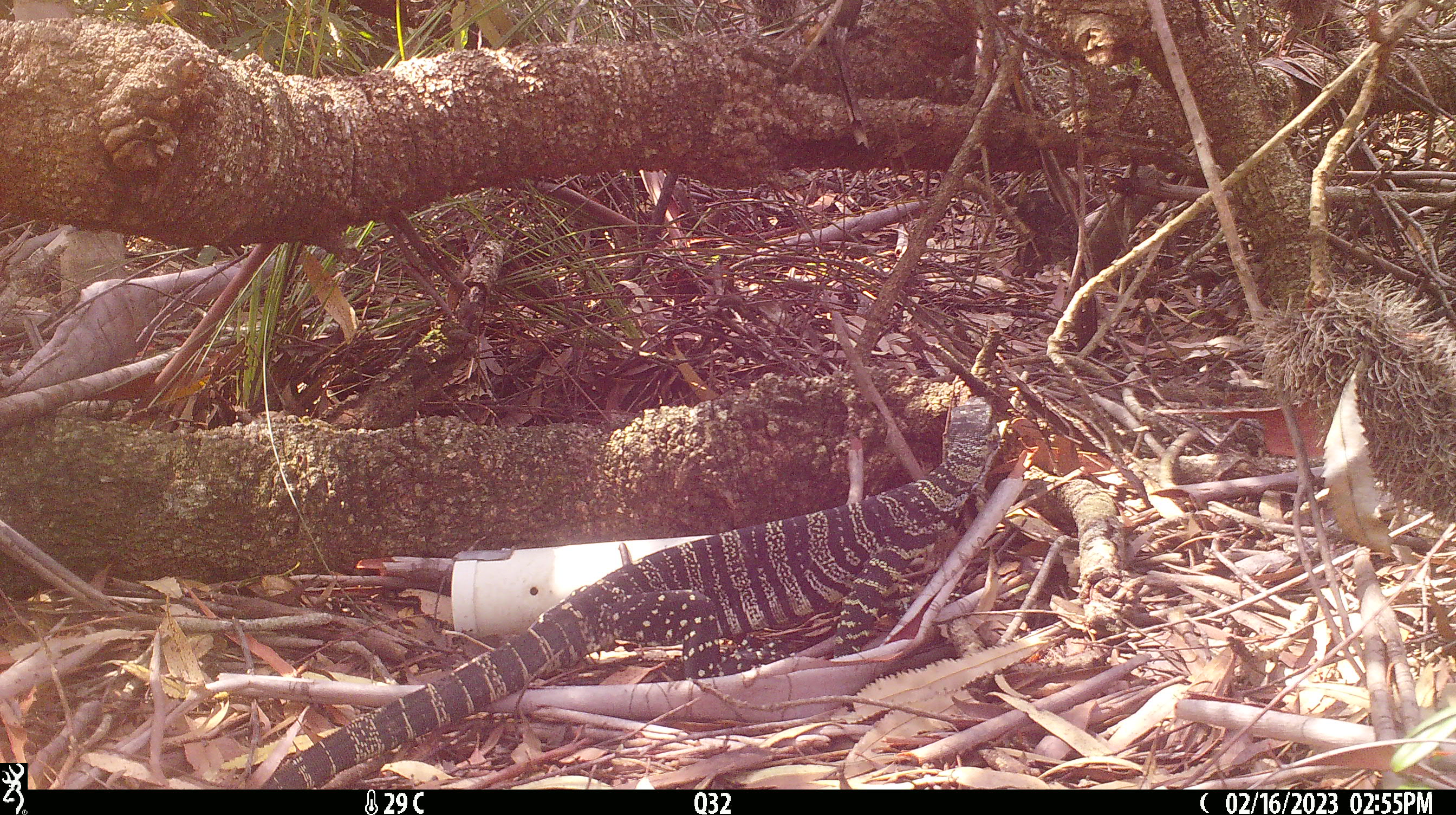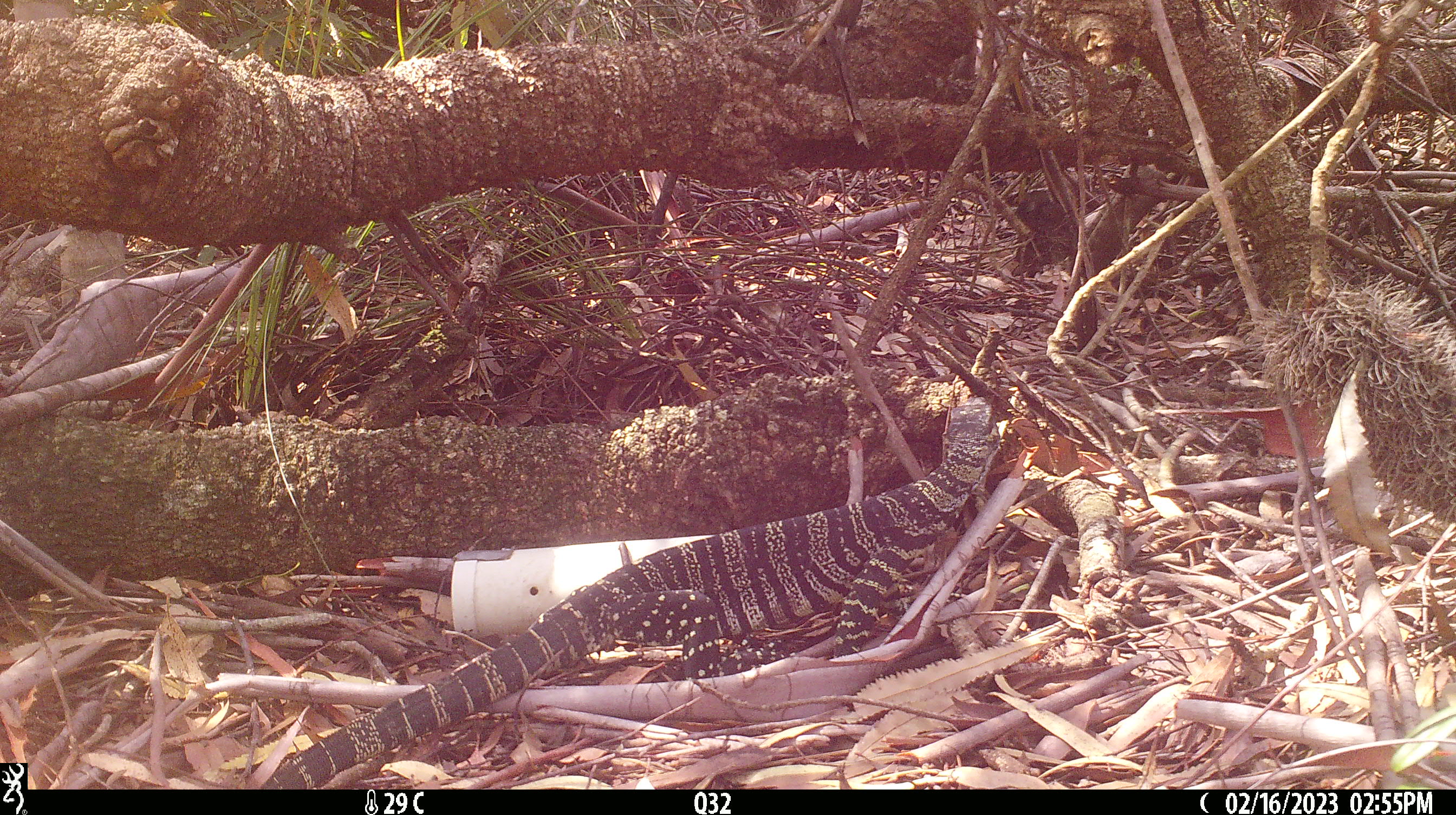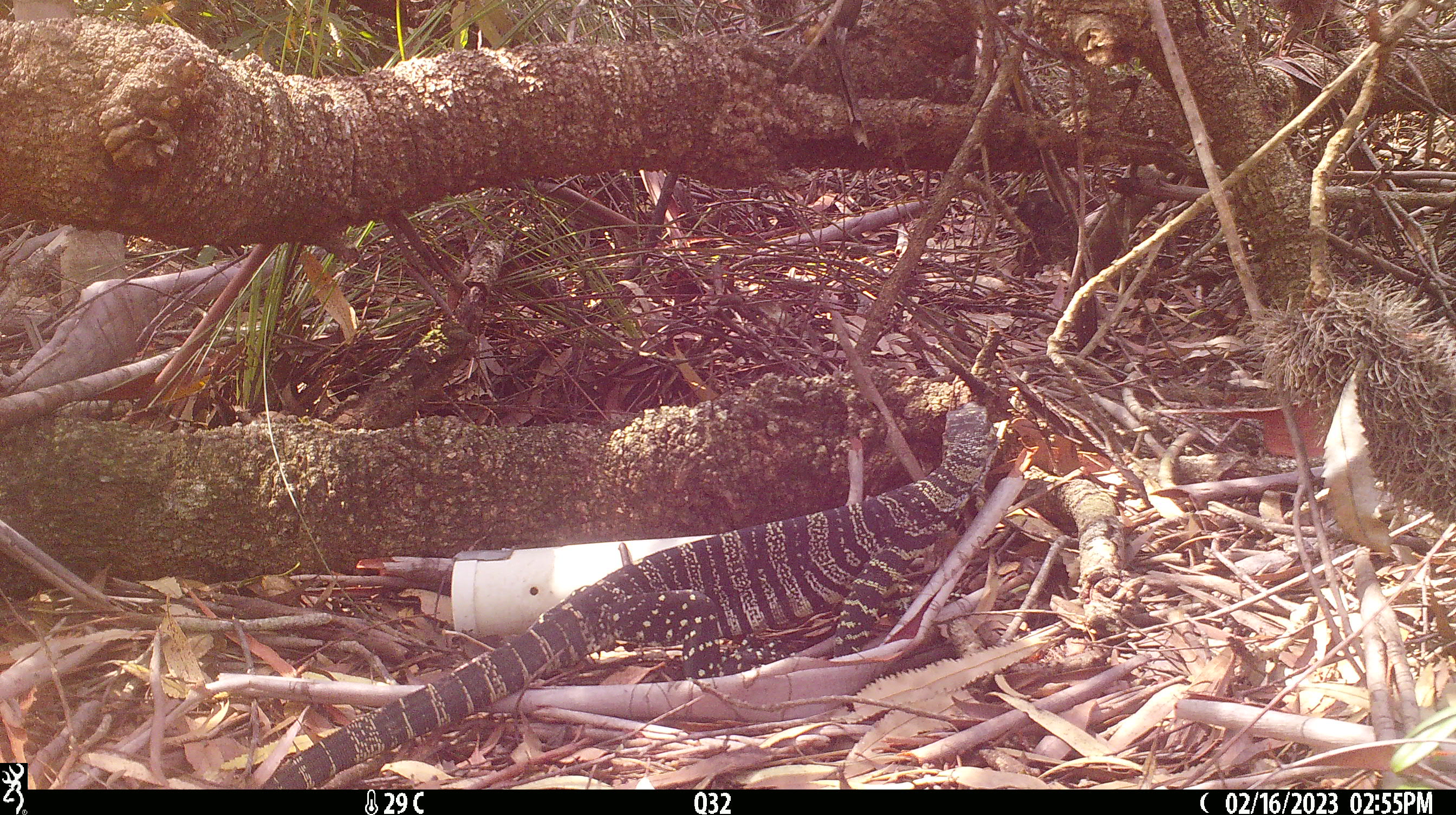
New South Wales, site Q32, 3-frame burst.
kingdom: Animalia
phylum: Chordata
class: Reptilia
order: Squamata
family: Varanidae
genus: Varanus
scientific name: Varanus varius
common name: lace monitor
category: goanna